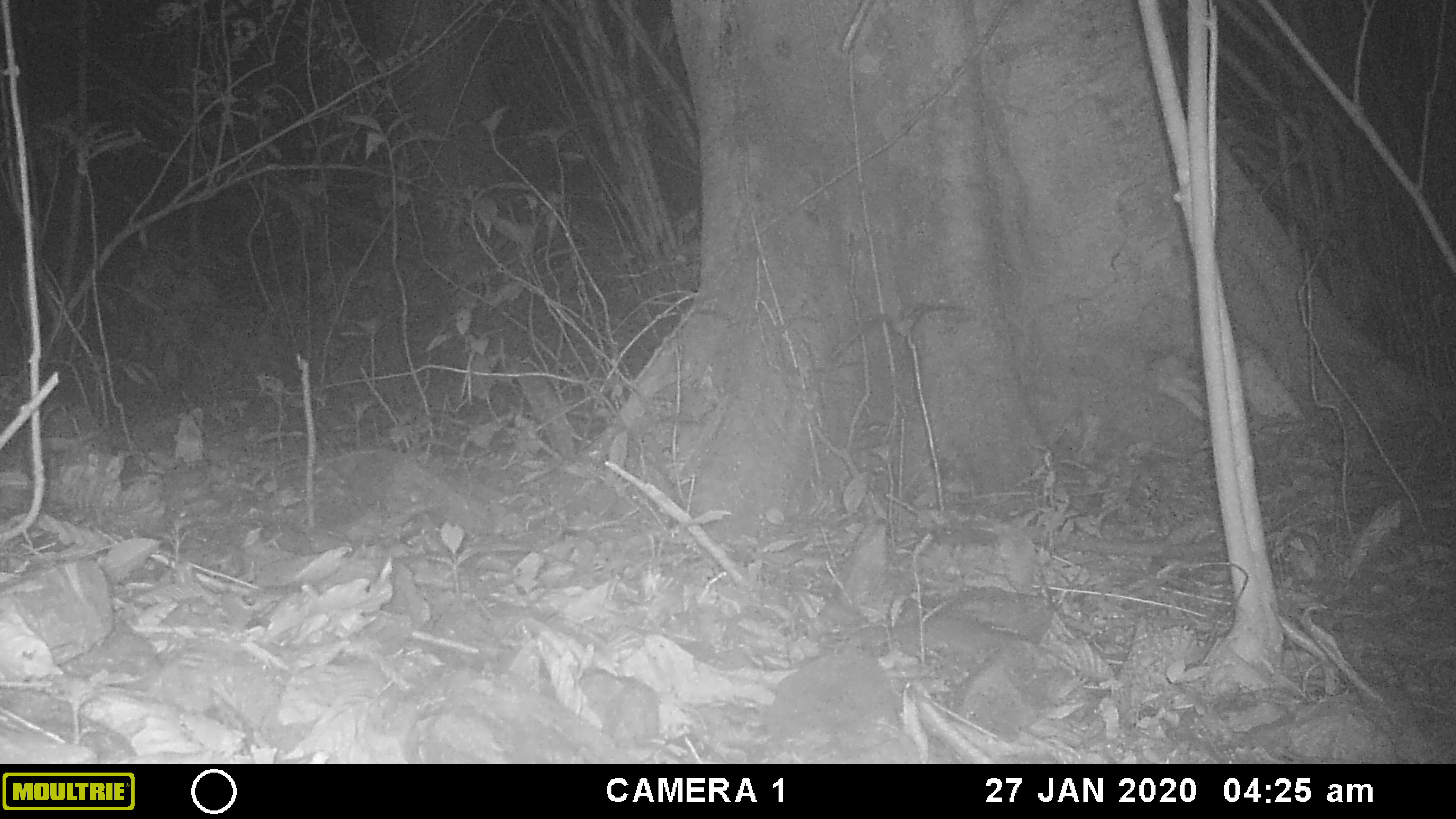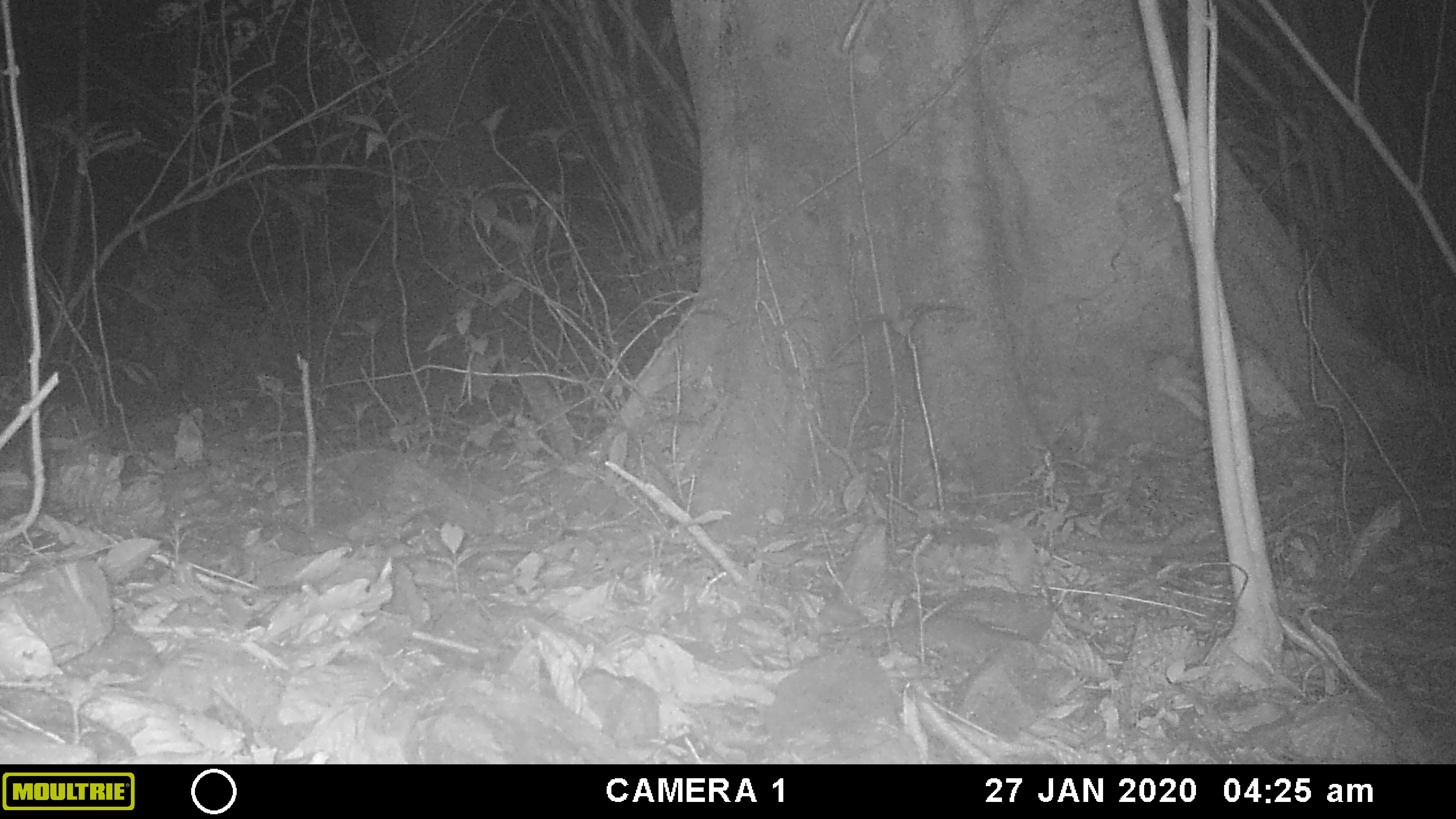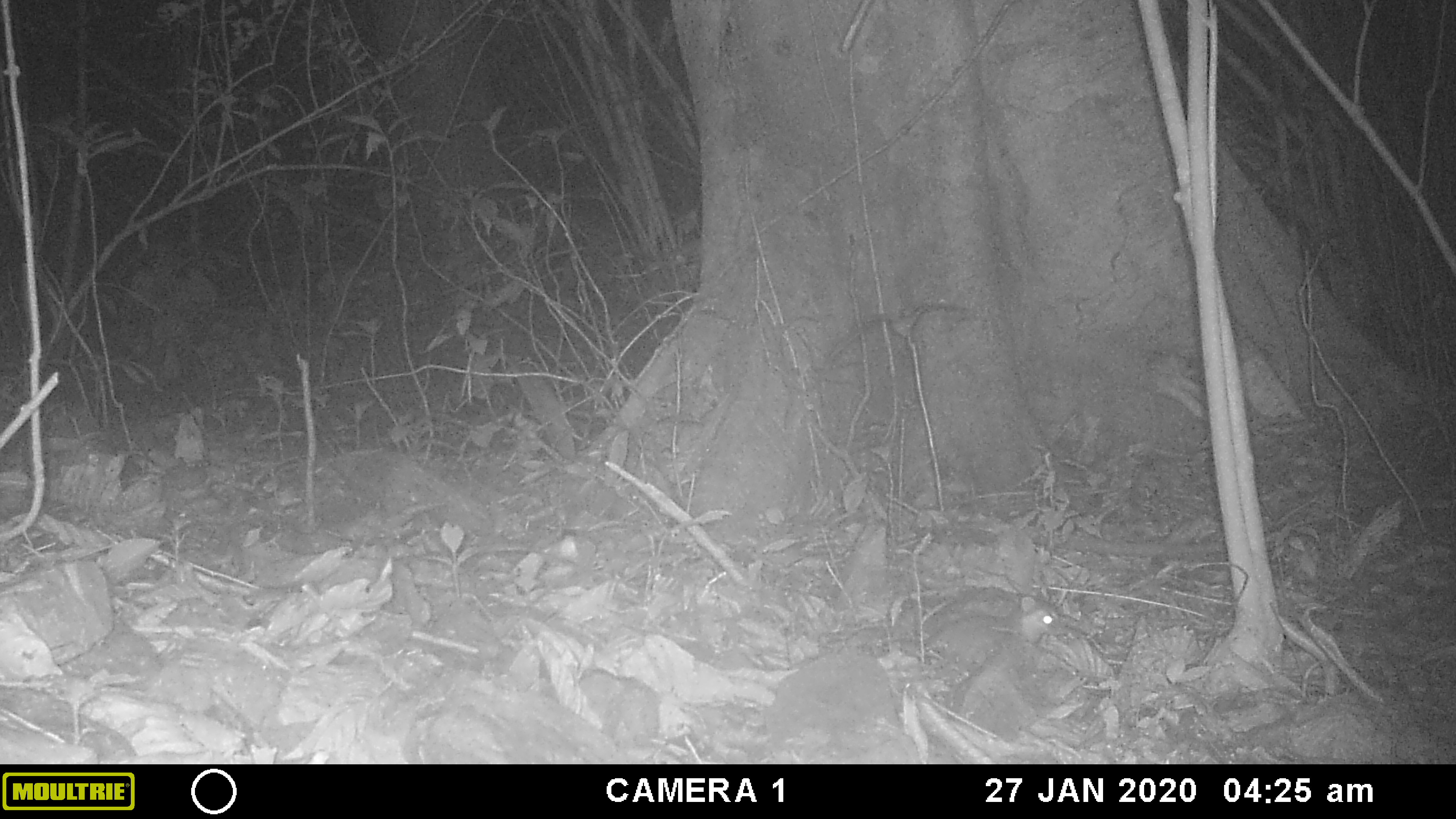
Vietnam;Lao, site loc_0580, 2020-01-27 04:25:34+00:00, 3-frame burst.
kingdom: Animalia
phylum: Arthropoda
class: Insecta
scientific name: Insecta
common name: insect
Insect (Insecta). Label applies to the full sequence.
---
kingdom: Animalia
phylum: Chordata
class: Mammalia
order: Rodentia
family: Muridae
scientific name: Muridae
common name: old-world mice and rats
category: unidentified murid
Unidentified murid (old-world mice and rats) (Muridae). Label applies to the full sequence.